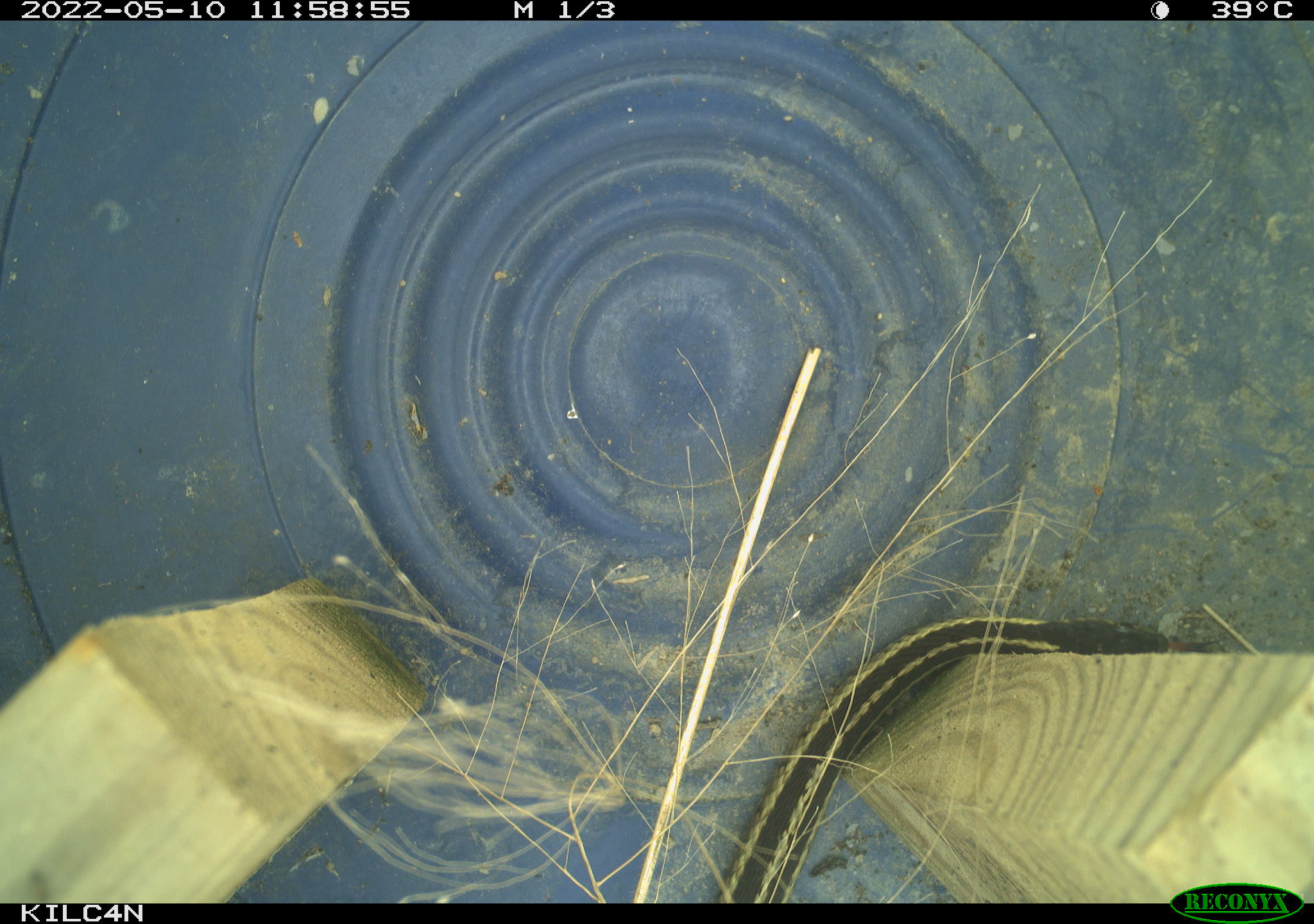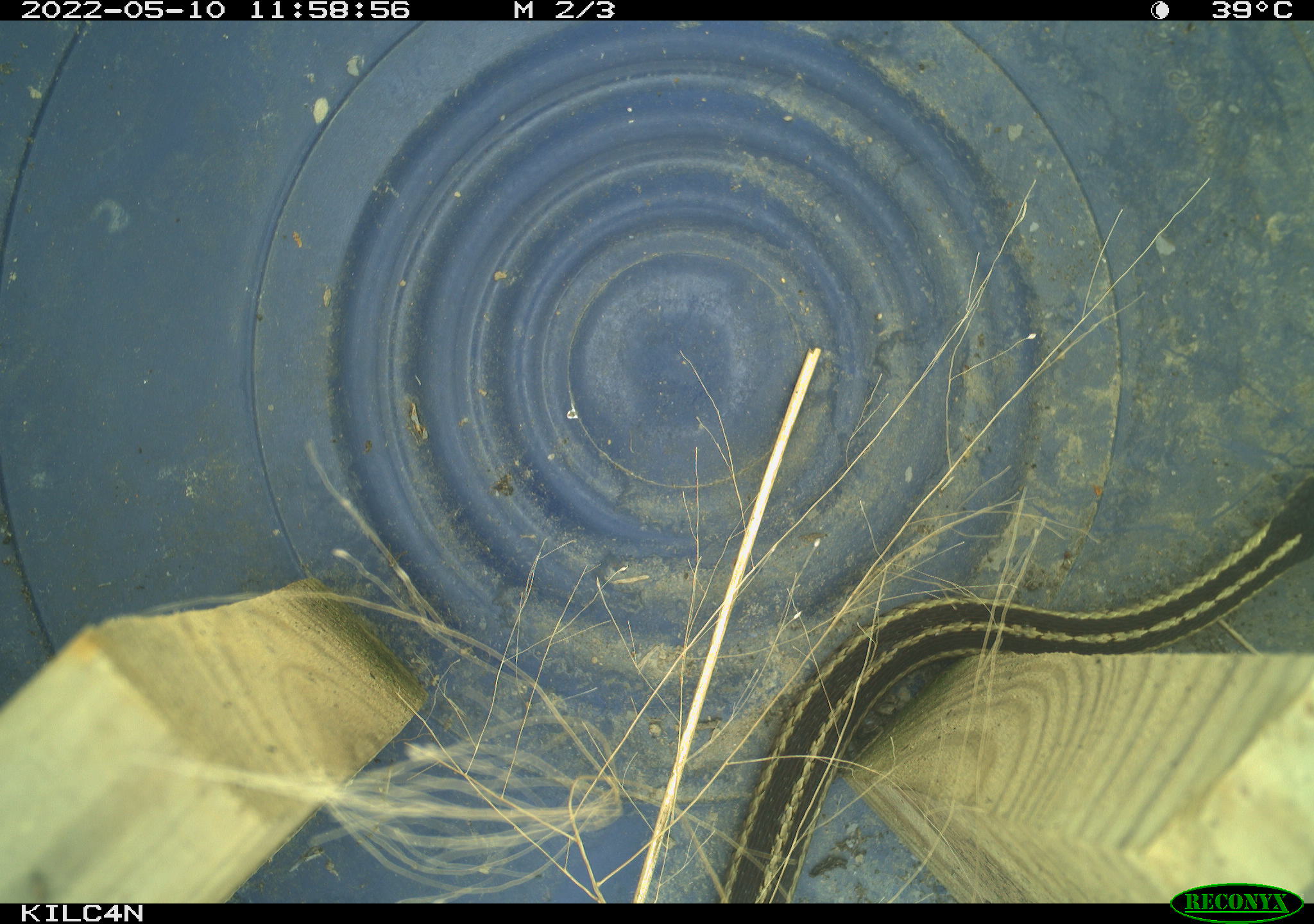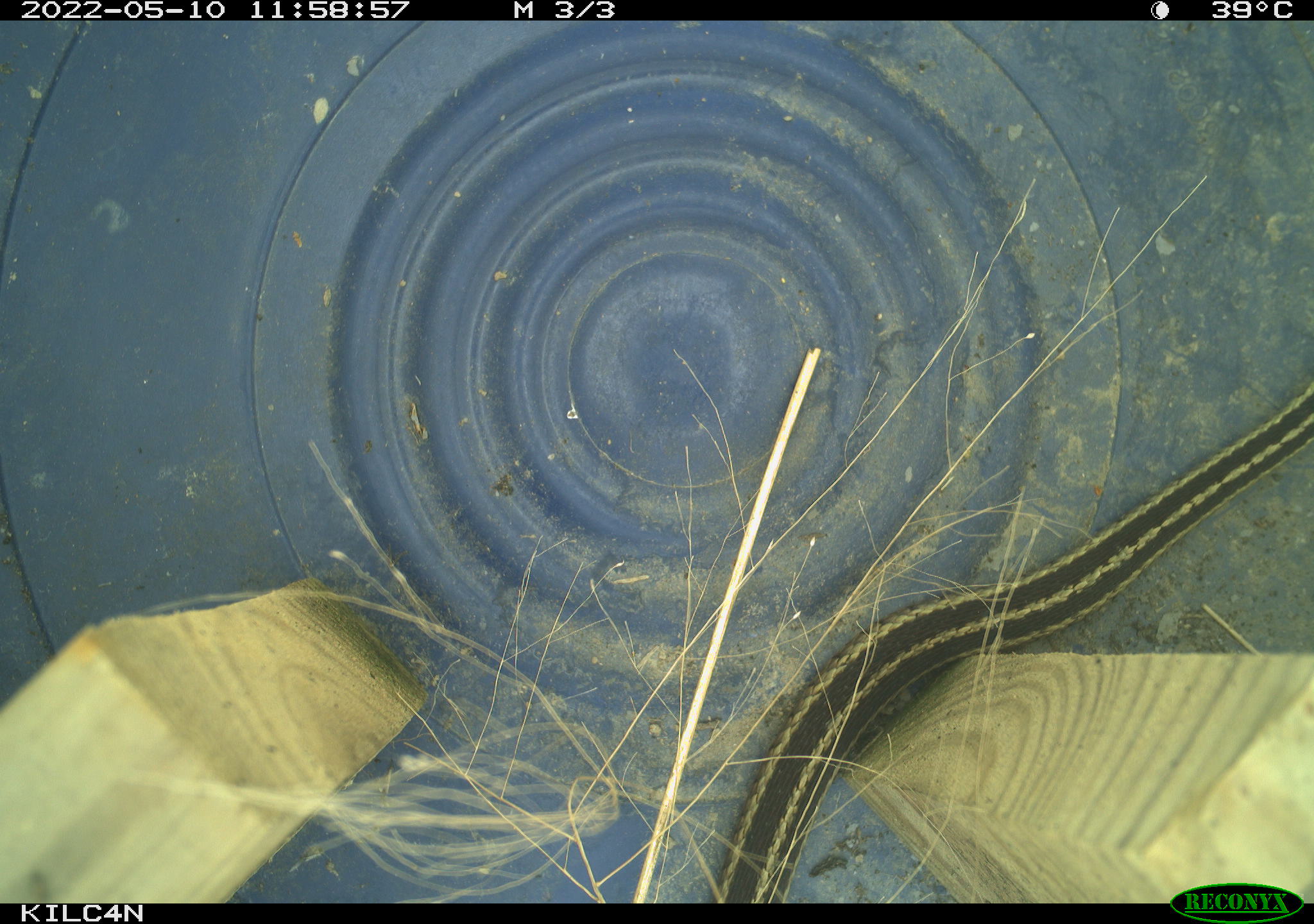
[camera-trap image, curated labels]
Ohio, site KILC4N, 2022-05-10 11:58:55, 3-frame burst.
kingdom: Animalia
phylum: Chordata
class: Reptilia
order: Squamata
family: Colubridae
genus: Thamnophis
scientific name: Thamnophis sirtalis sirtalis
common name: eastern gartersnake